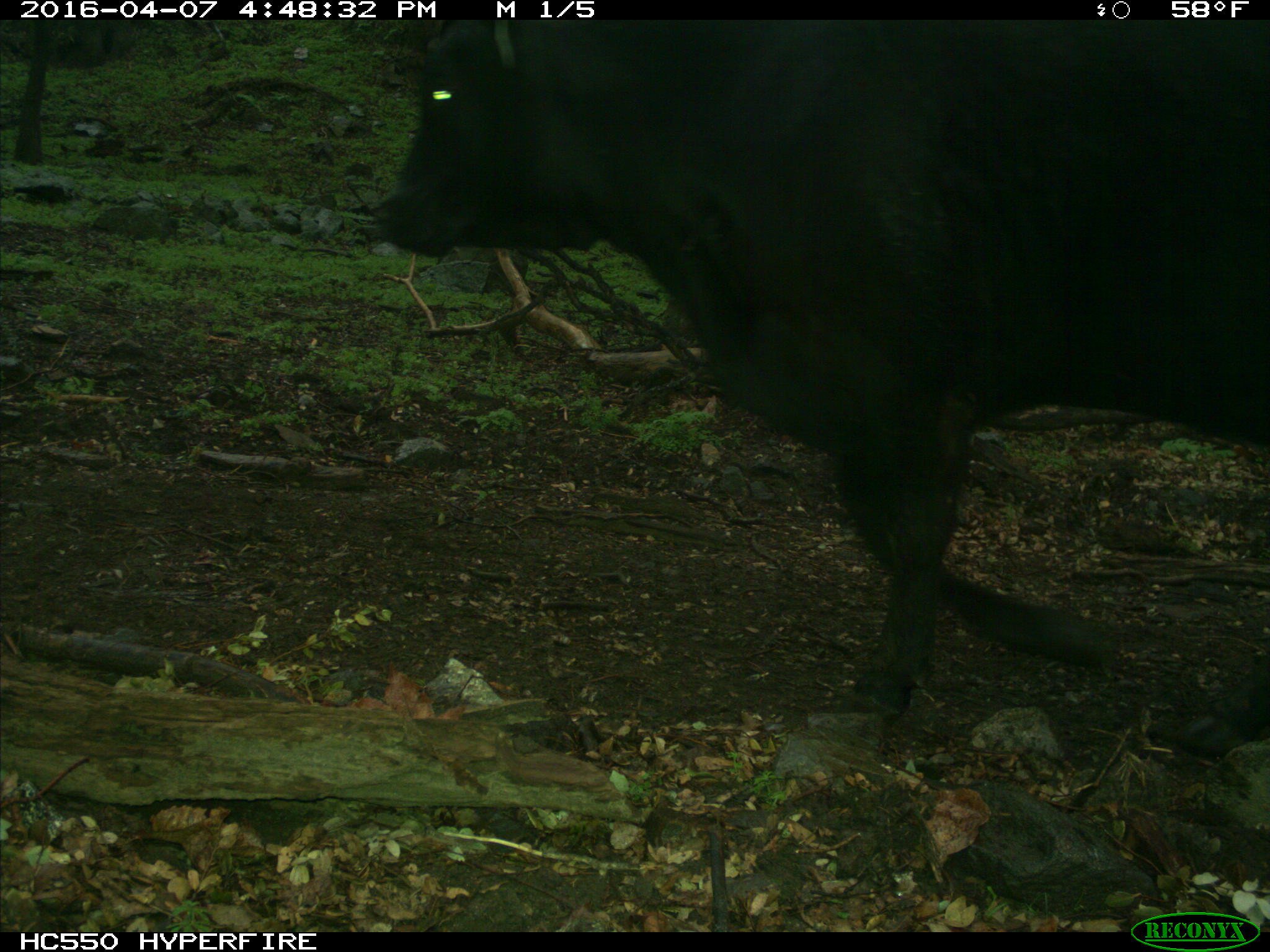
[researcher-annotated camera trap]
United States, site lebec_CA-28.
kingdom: Animalia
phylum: Chordata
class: Mammalia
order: Artiodactyla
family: Bovidae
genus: Bos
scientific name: Bos taurus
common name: domestic cow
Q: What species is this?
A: Bos taurus (domestic cow).